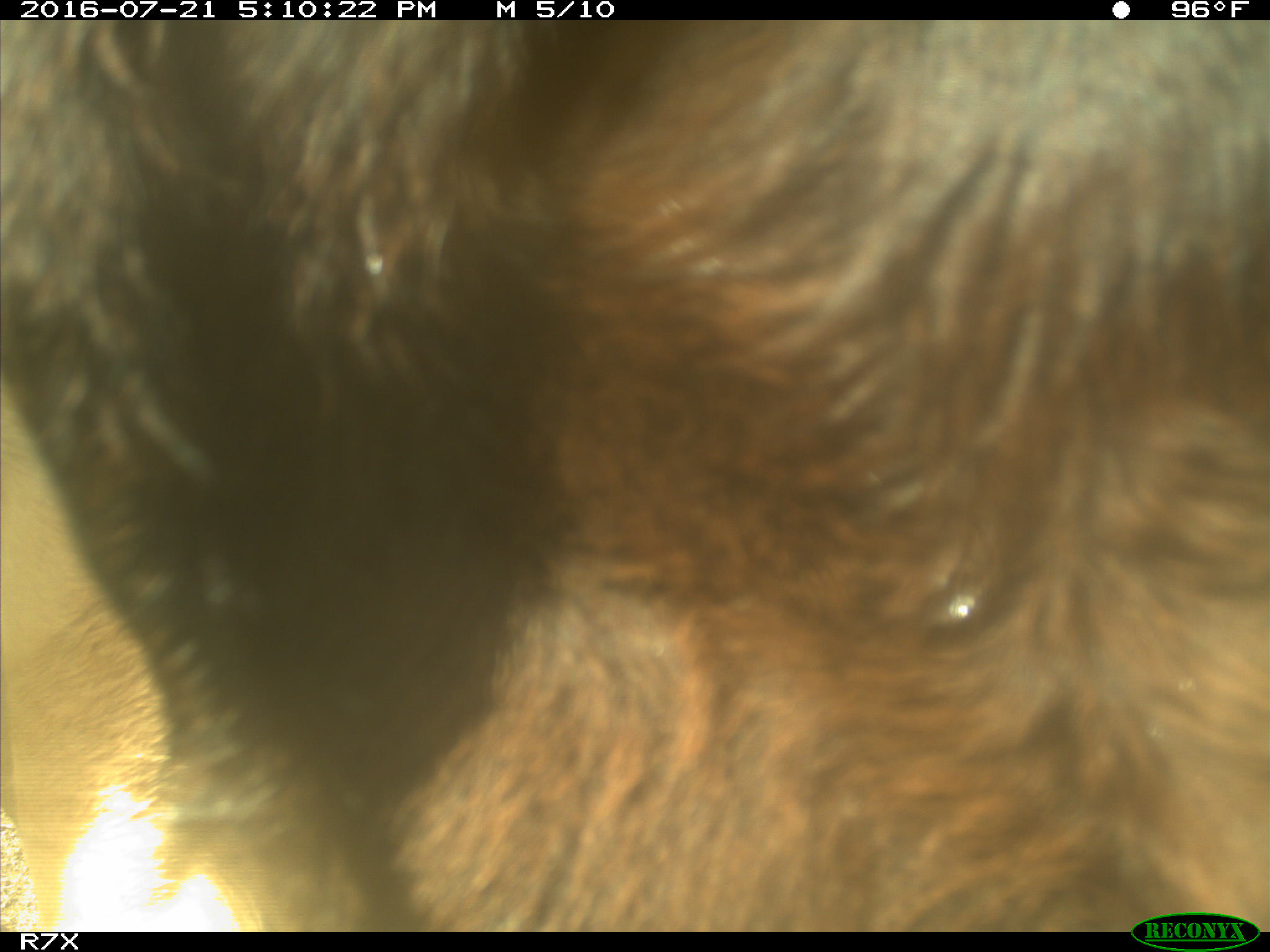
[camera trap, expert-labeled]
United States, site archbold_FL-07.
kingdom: Animalia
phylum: Chordata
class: Mammalia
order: Artiodactyla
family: Bovidae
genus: Bos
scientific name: Bos taurus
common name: domestic cow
Bos taurus (domestic cow).